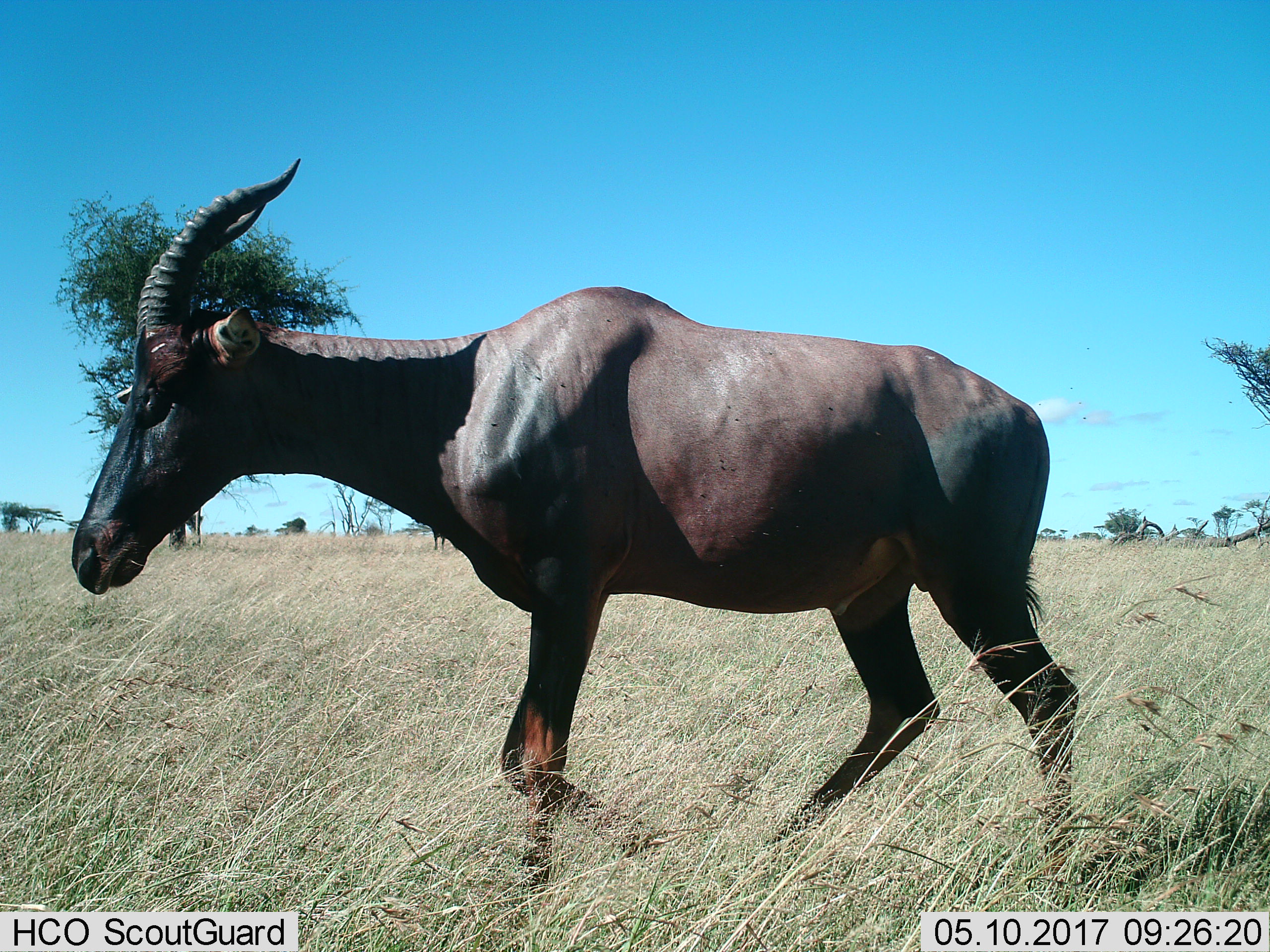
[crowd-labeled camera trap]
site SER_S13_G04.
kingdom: Animalia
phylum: Chordata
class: Mammalia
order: Artiodactyla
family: Bovidae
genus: Damaliscus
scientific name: Damaliscus lunatus jimela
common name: topi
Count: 1.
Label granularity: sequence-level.